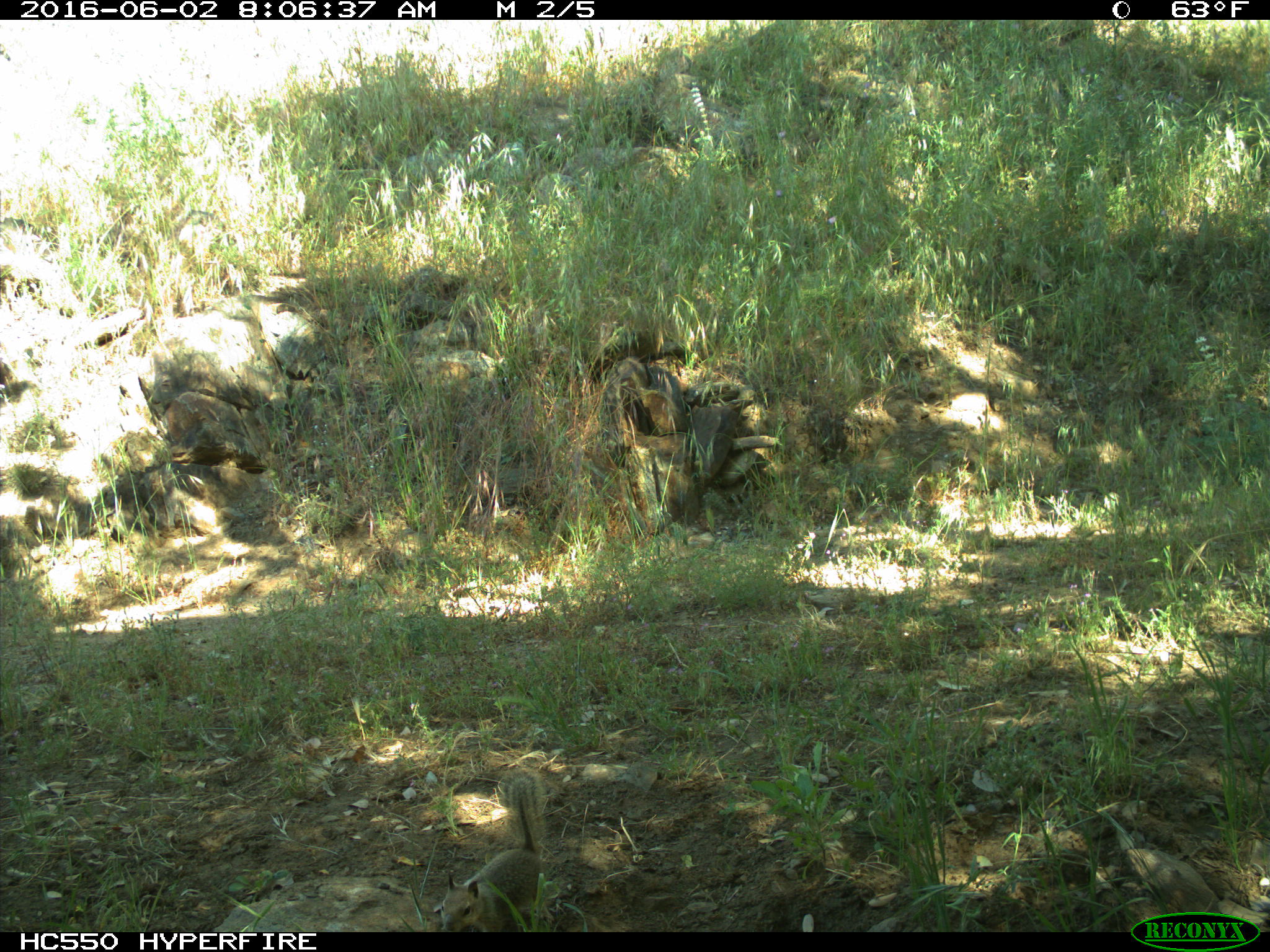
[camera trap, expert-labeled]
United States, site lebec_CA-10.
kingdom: Animalia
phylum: Chordata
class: Mammalia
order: Rodentia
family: Sciuridae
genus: Otospermophilus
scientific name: Otospermophilus beecheyi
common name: california ground squirrel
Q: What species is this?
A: Otospermophilus beecheyi (california ground squirrel).